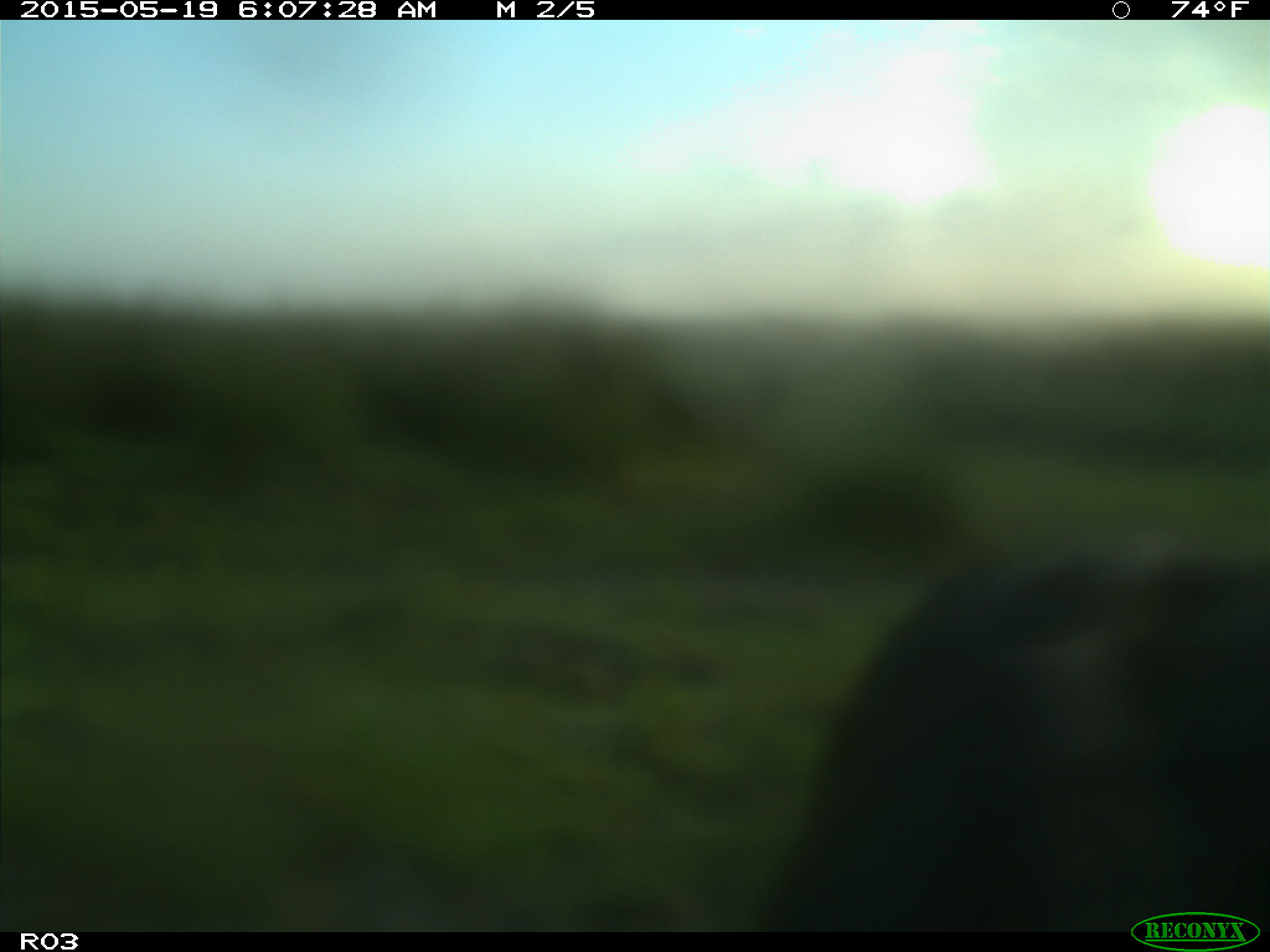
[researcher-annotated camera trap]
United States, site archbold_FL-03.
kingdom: Animalia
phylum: Chordata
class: Mammalia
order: Artiodactyla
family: Bovidae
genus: Bos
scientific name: Bos taurus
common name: domestic cow